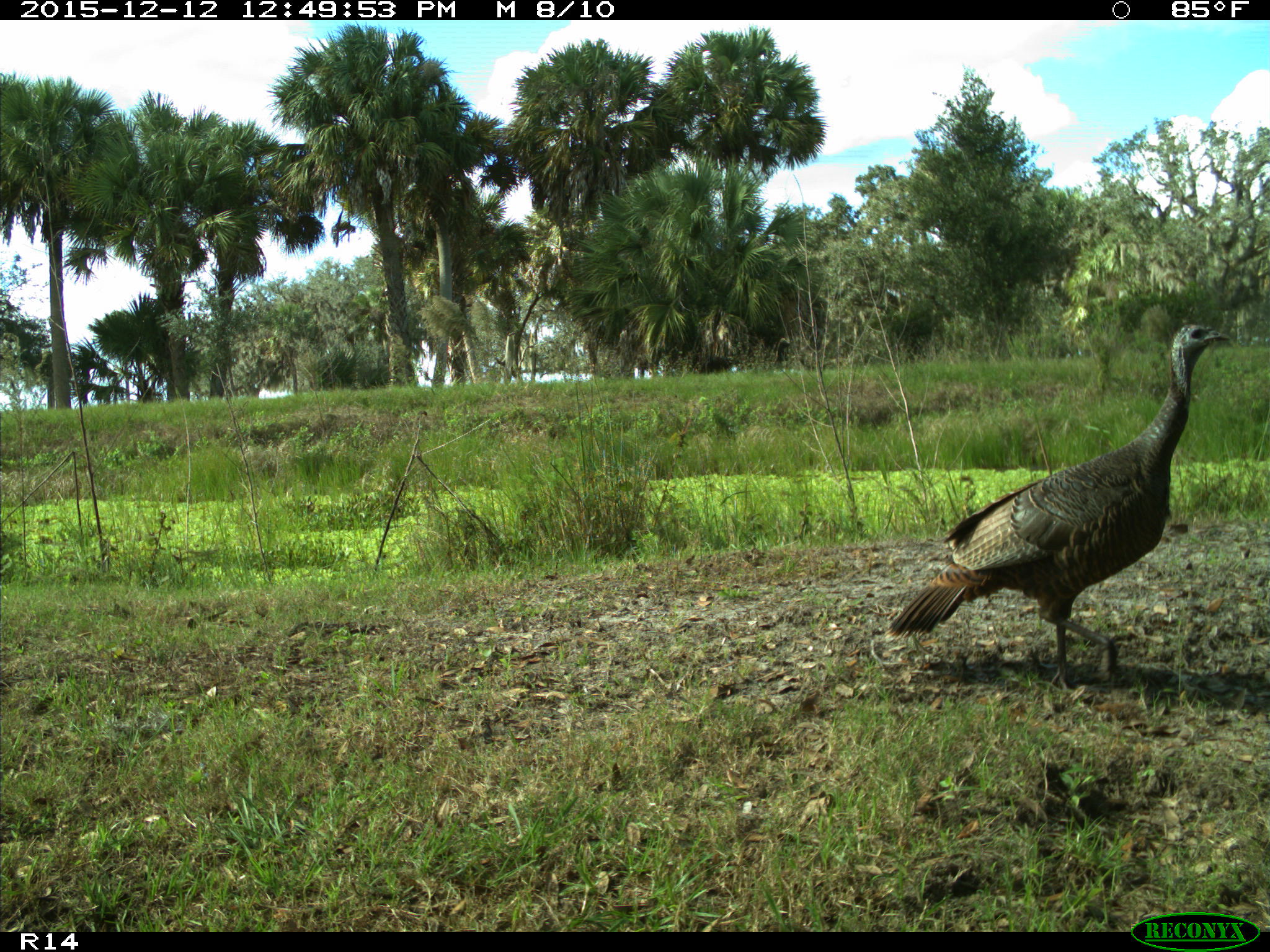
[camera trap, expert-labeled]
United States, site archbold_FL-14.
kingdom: Animalia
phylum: Chordata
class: Aves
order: Galliformes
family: Phasianidae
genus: Meleagris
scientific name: Meleagris gallopavo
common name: wild turkey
Meleagris gallopavo (wild turkey).